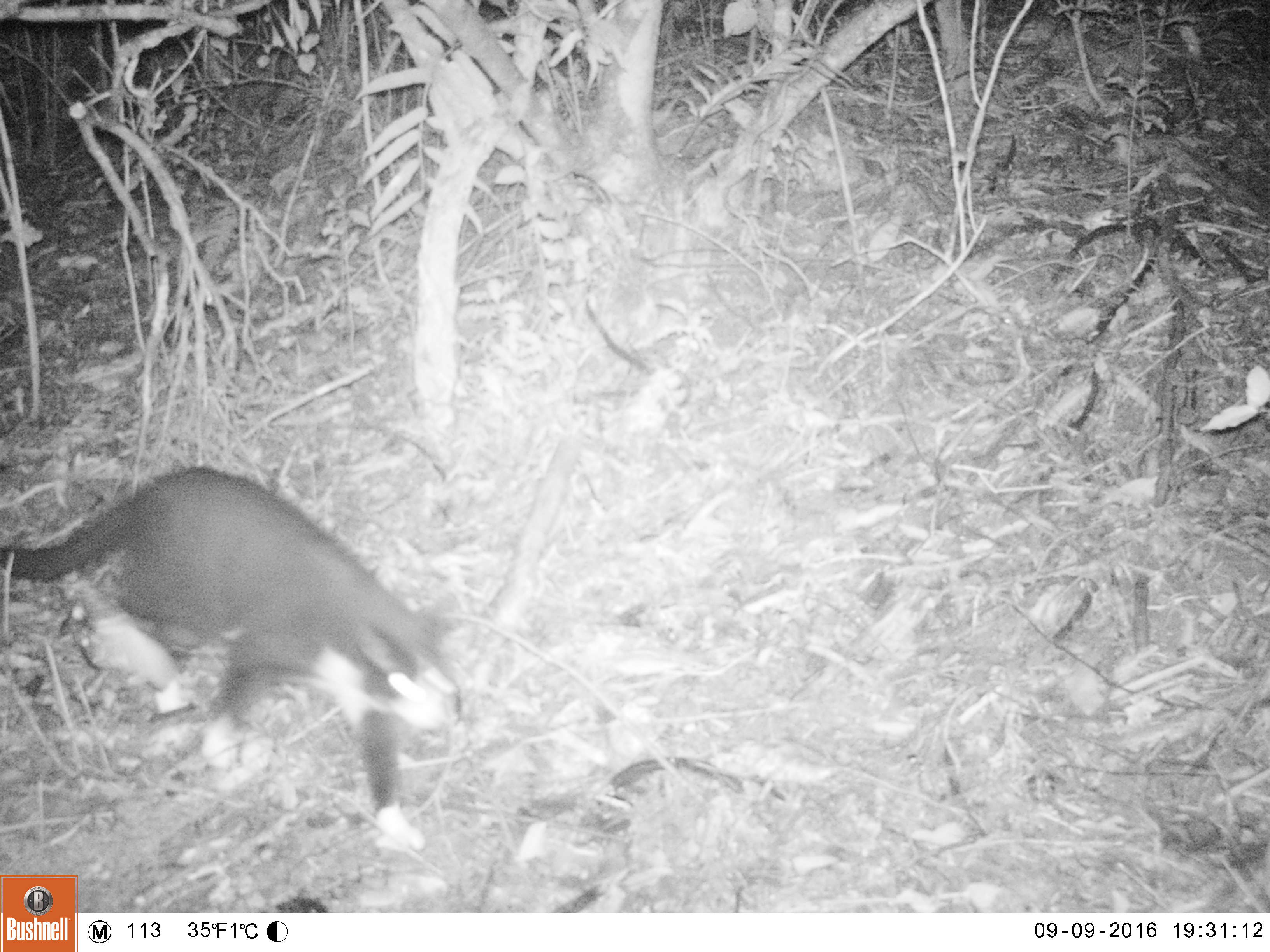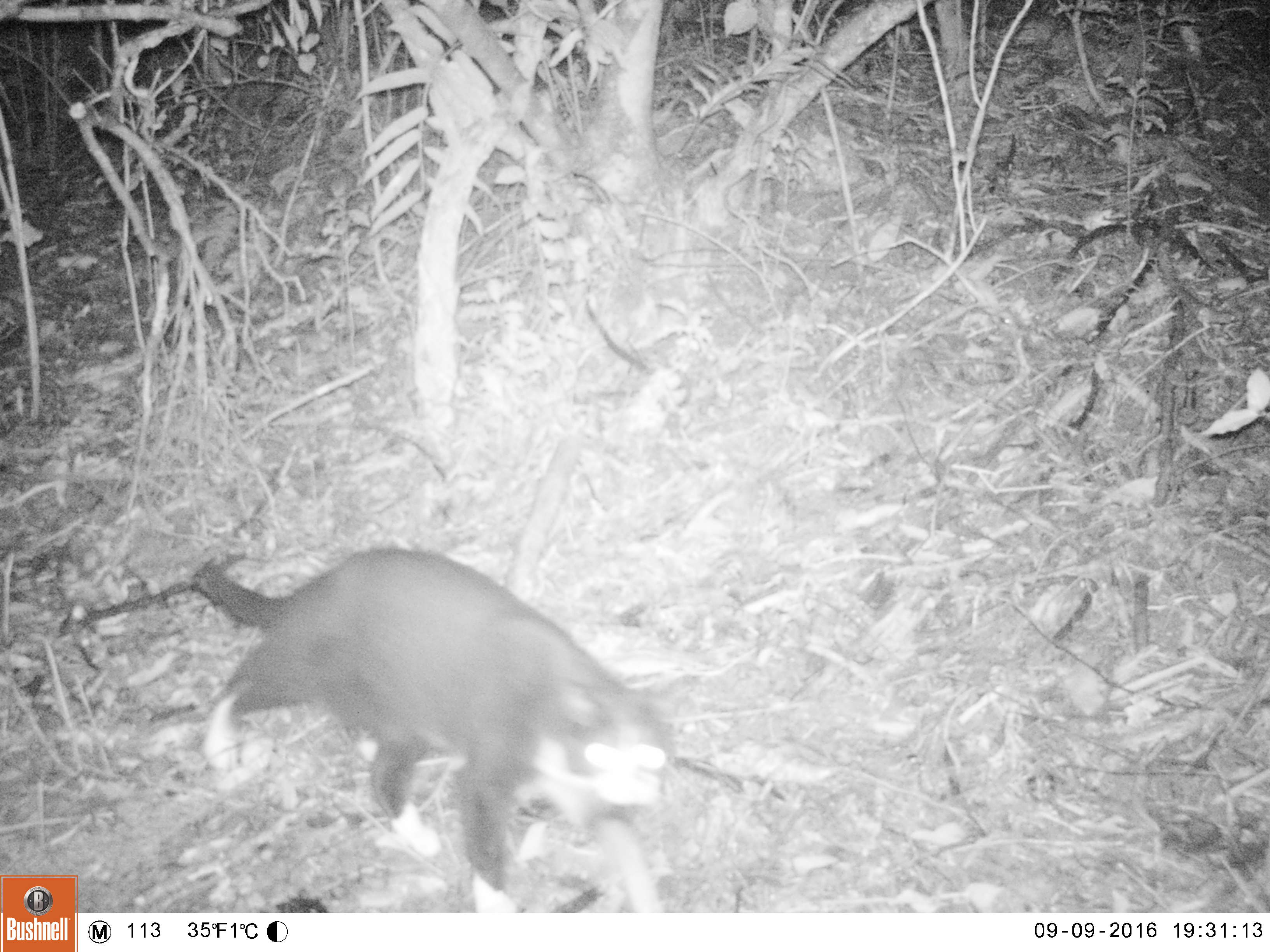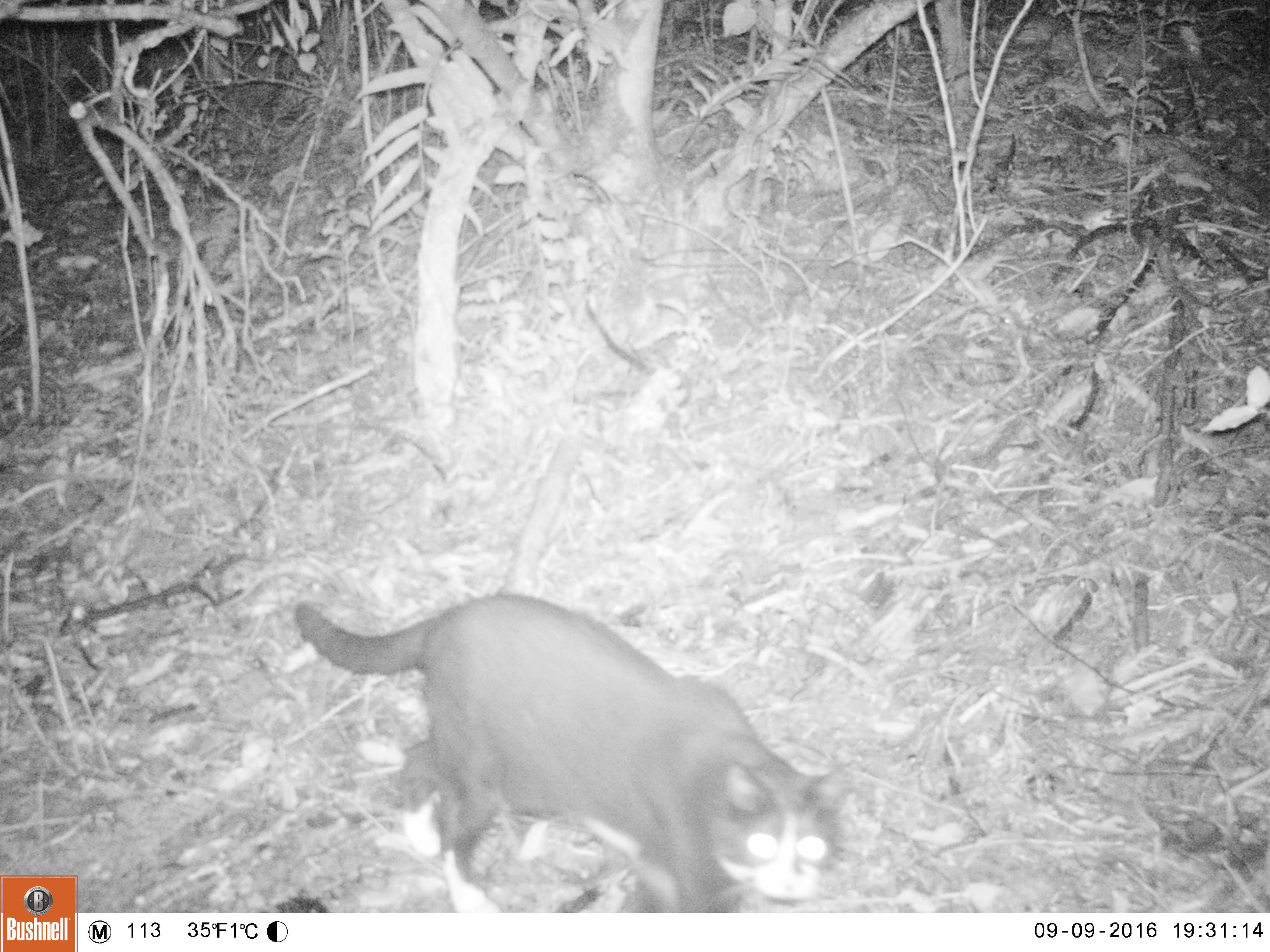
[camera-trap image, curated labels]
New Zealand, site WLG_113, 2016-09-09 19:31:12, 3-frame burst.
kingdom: Animalia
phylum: Chordata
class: Mammalia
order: Carnivora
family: Felidae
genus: Felis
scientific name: Felis catus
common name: domestic cat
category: cat